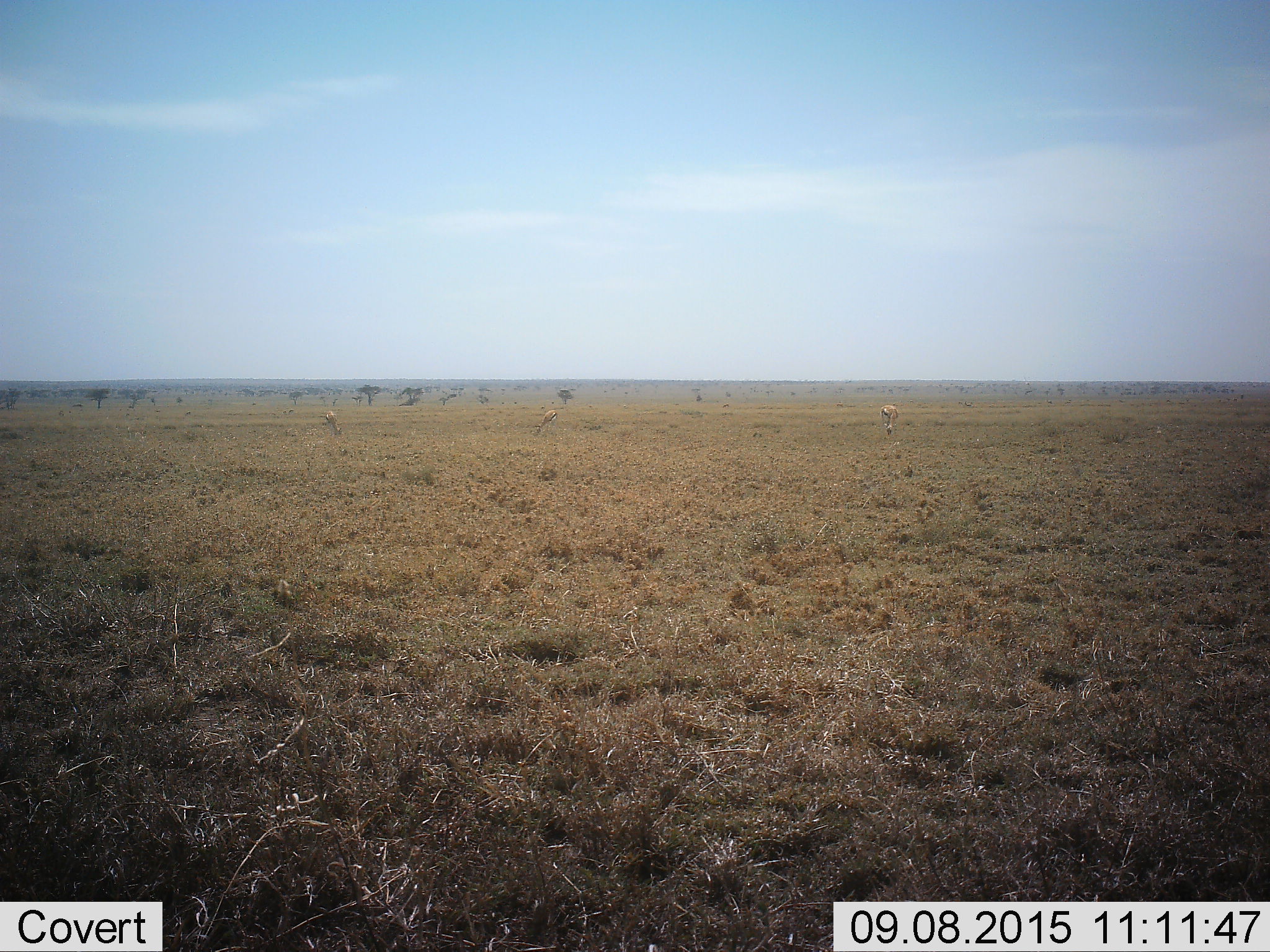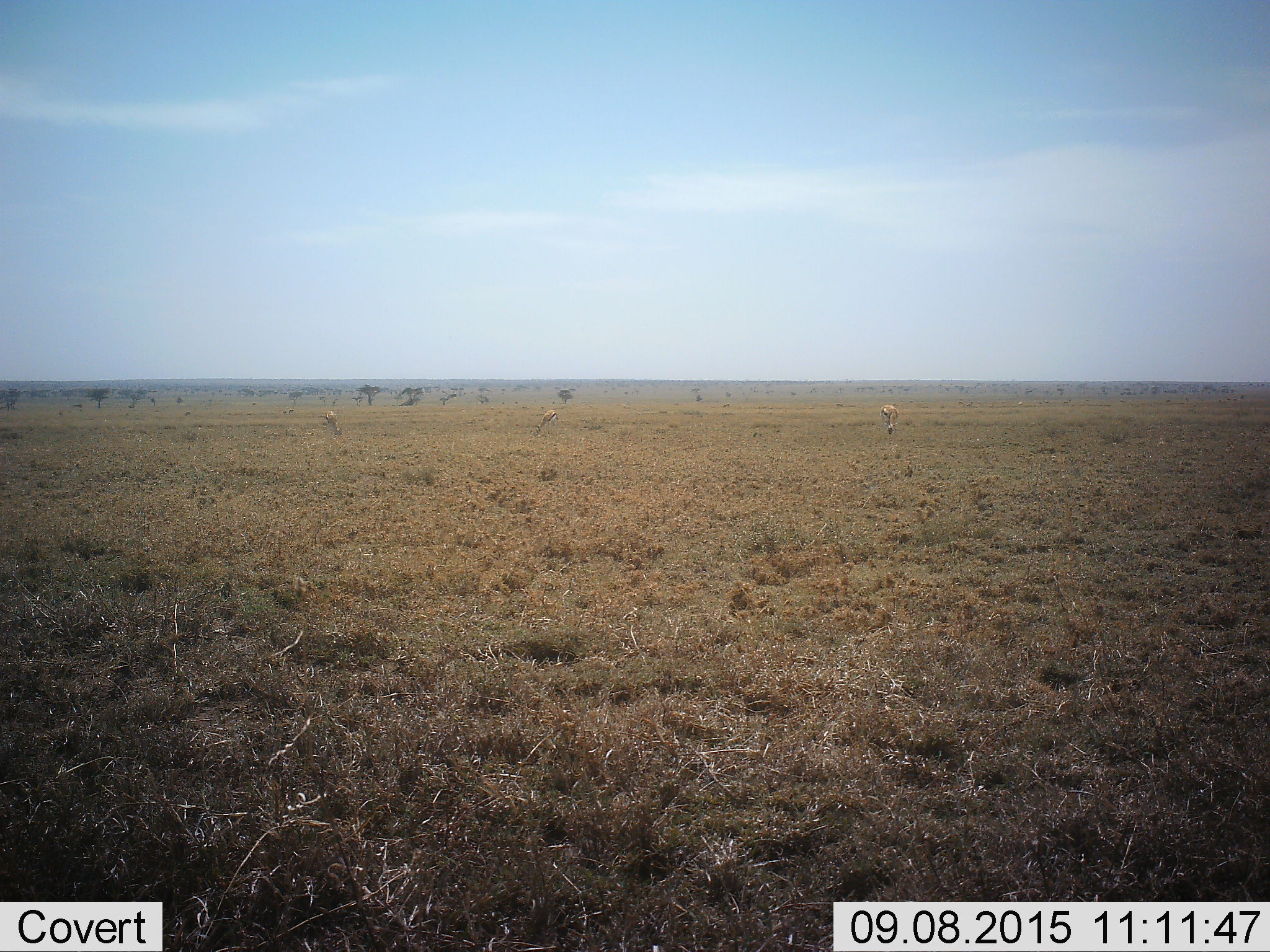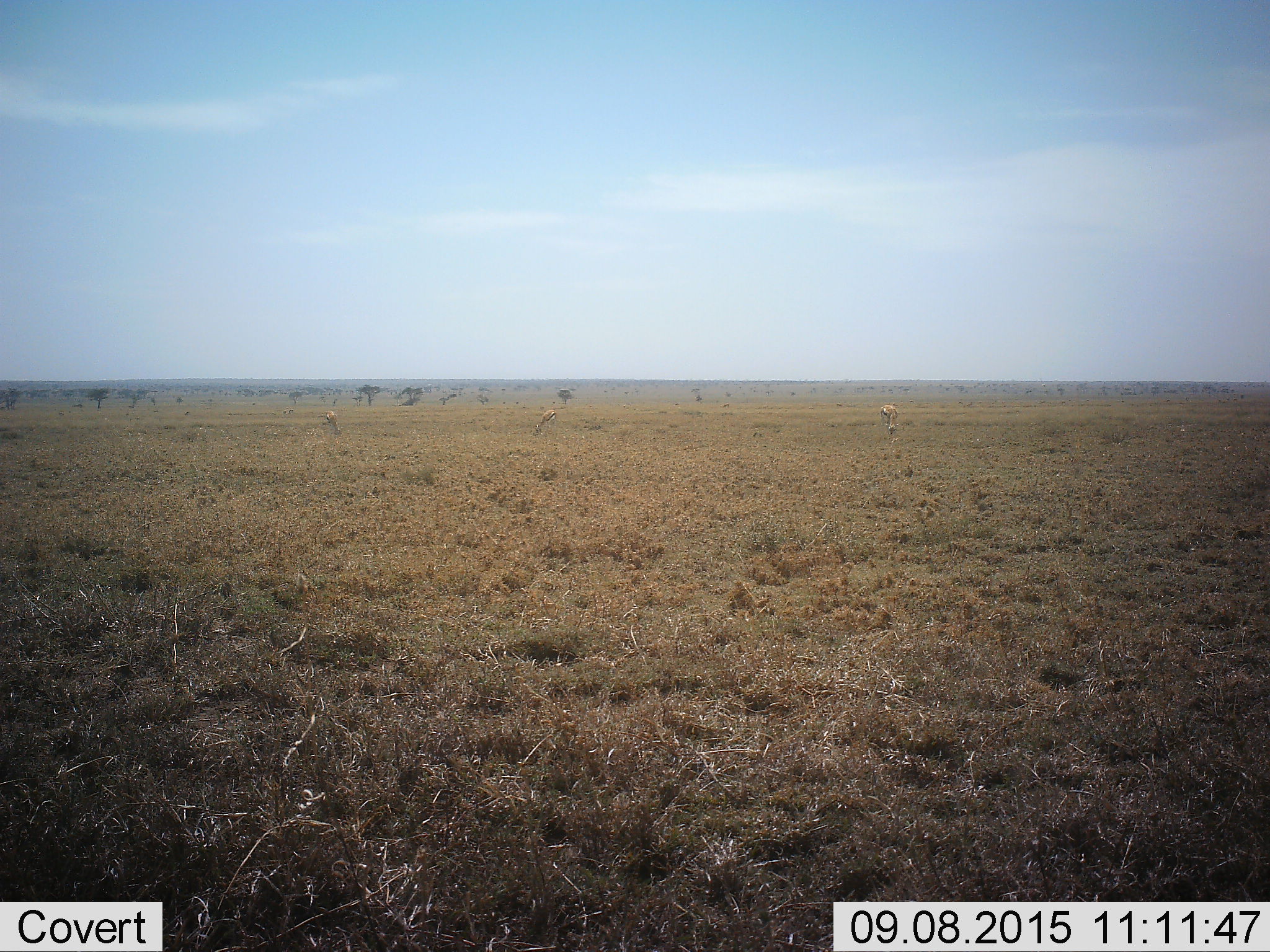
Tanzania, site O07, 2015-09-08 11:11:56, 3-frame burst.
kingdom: Animalia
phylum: Chordata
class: Mammalia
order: Artiodactyla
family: Bovidae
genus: Eudorcas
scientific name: Eudorcas thomsonii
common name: thomson's gazelle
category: gazellethomsons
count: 3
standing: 60%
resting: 0%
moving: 20%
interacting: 0%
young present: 0%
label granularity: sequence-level